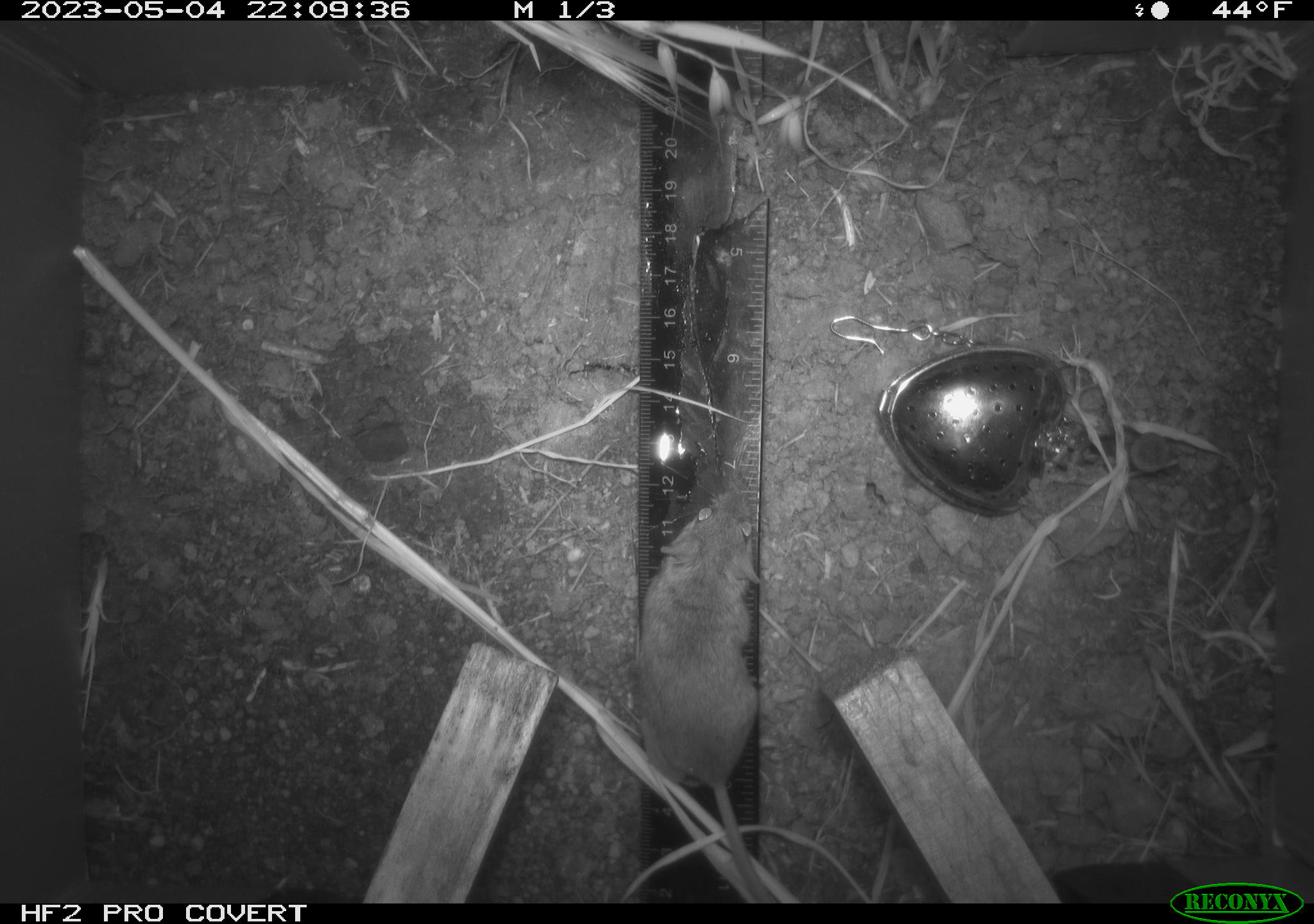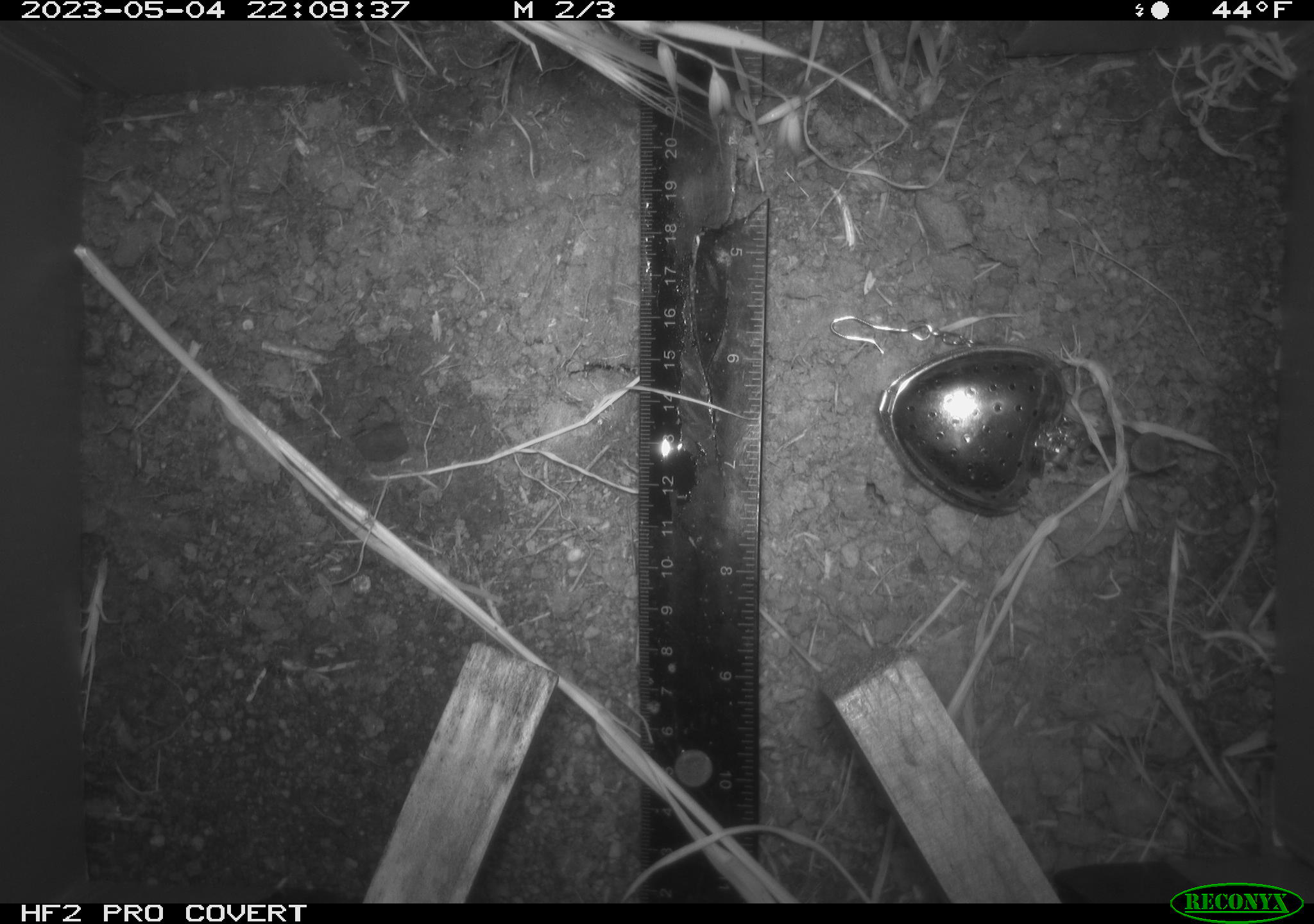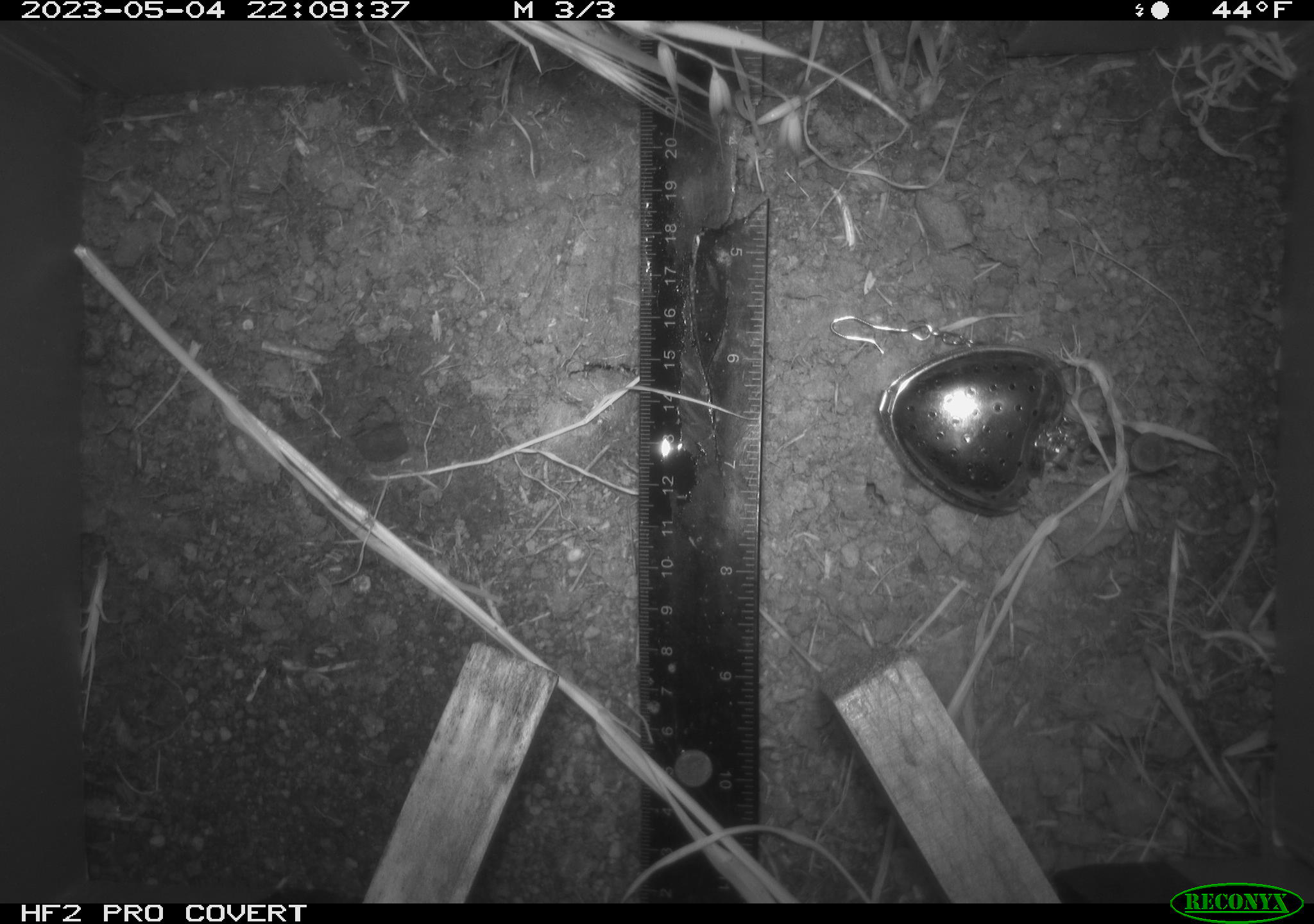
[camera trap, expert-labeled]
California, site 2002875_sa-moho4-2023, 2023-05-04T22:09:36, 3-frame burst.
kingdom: Animalia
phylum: Chordata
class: Mammalia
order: Rodentia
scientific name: Rodentia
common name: mouse species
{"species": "mouse species (Rodentia)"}